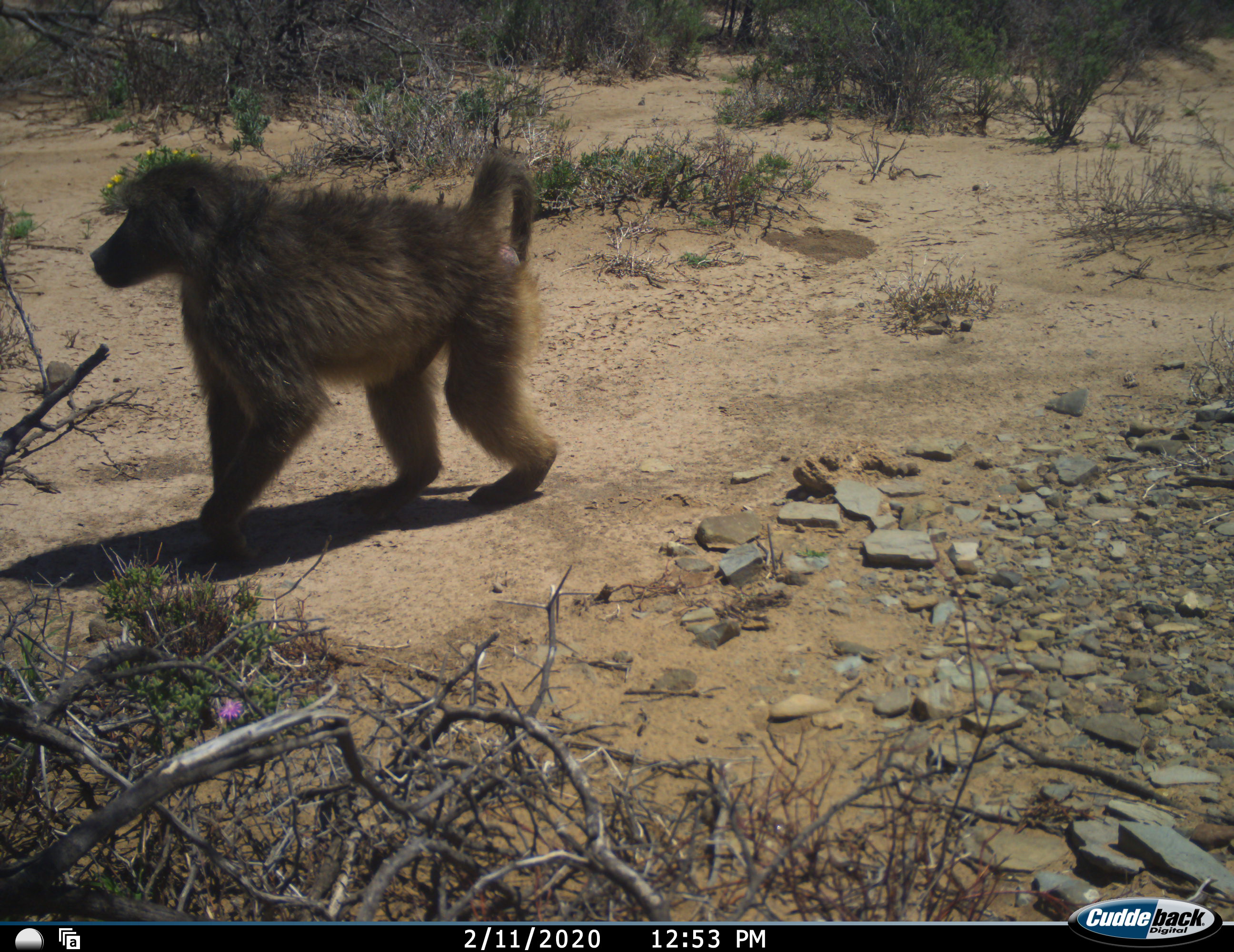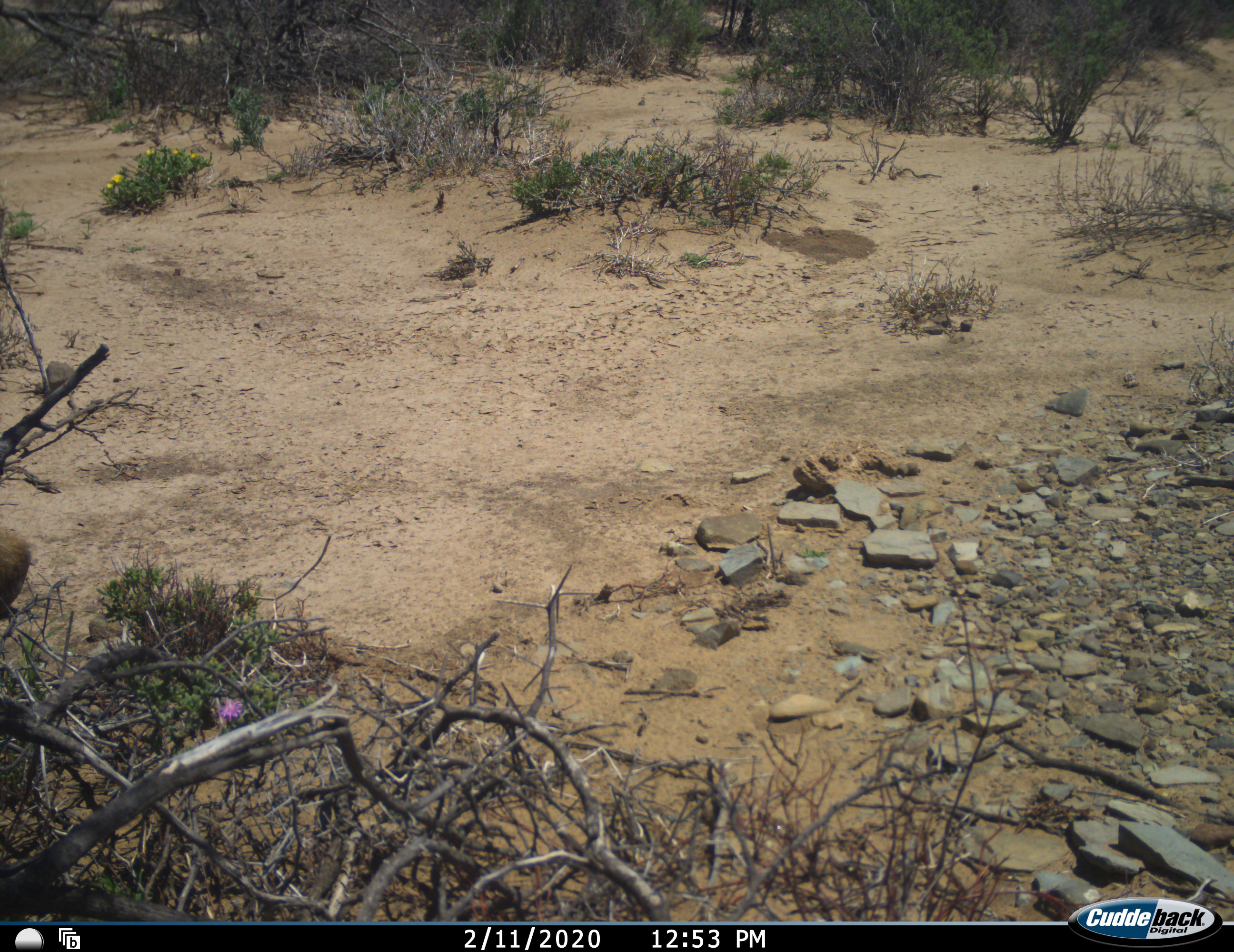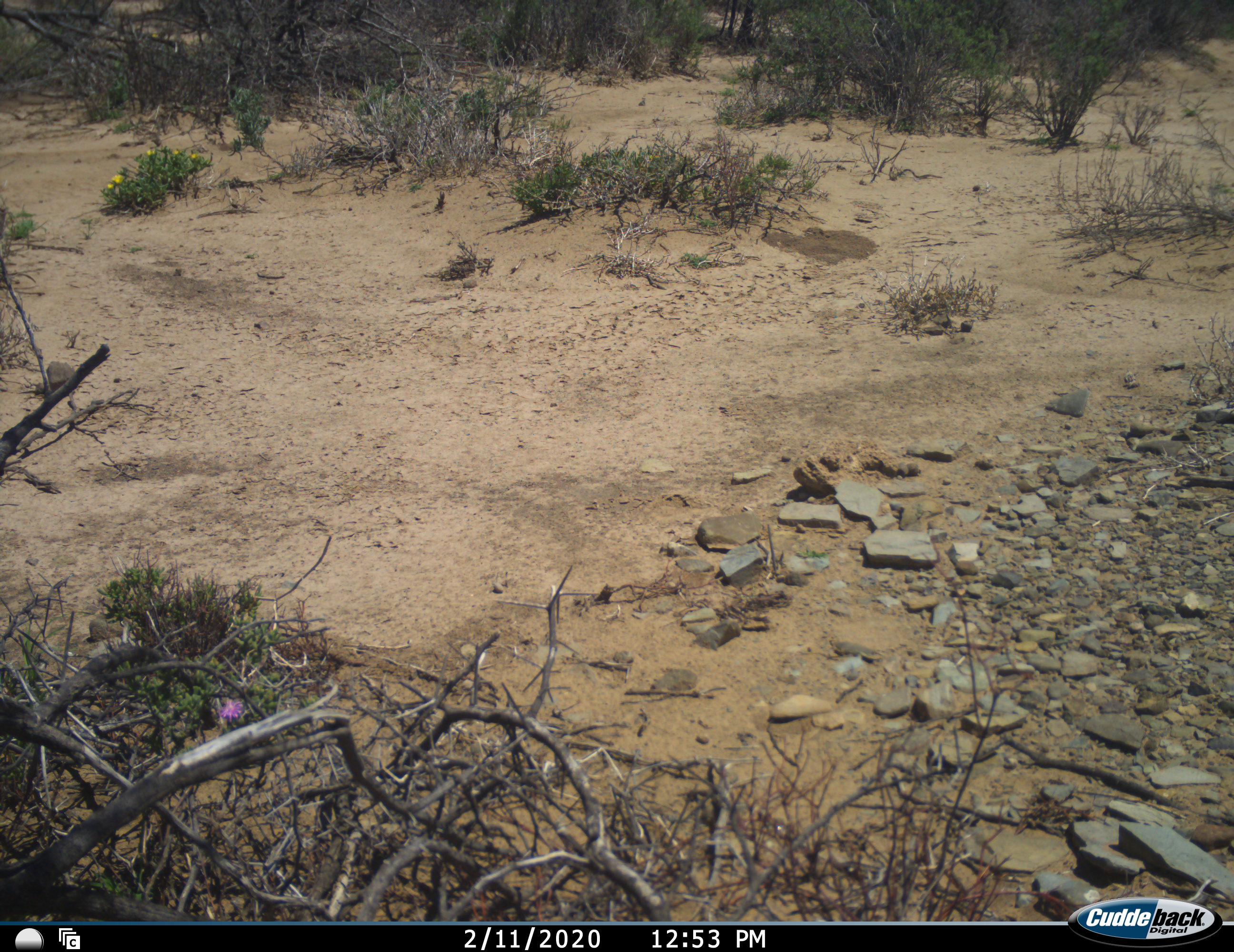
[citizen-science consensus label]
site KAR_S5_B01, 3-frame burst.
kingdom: Animalia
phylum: Chordata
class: Mammalia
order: Primates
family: Cercopithecidae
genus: Papio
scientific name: Papio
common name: baboon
Baboon (Papio), count 1. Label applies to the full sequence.